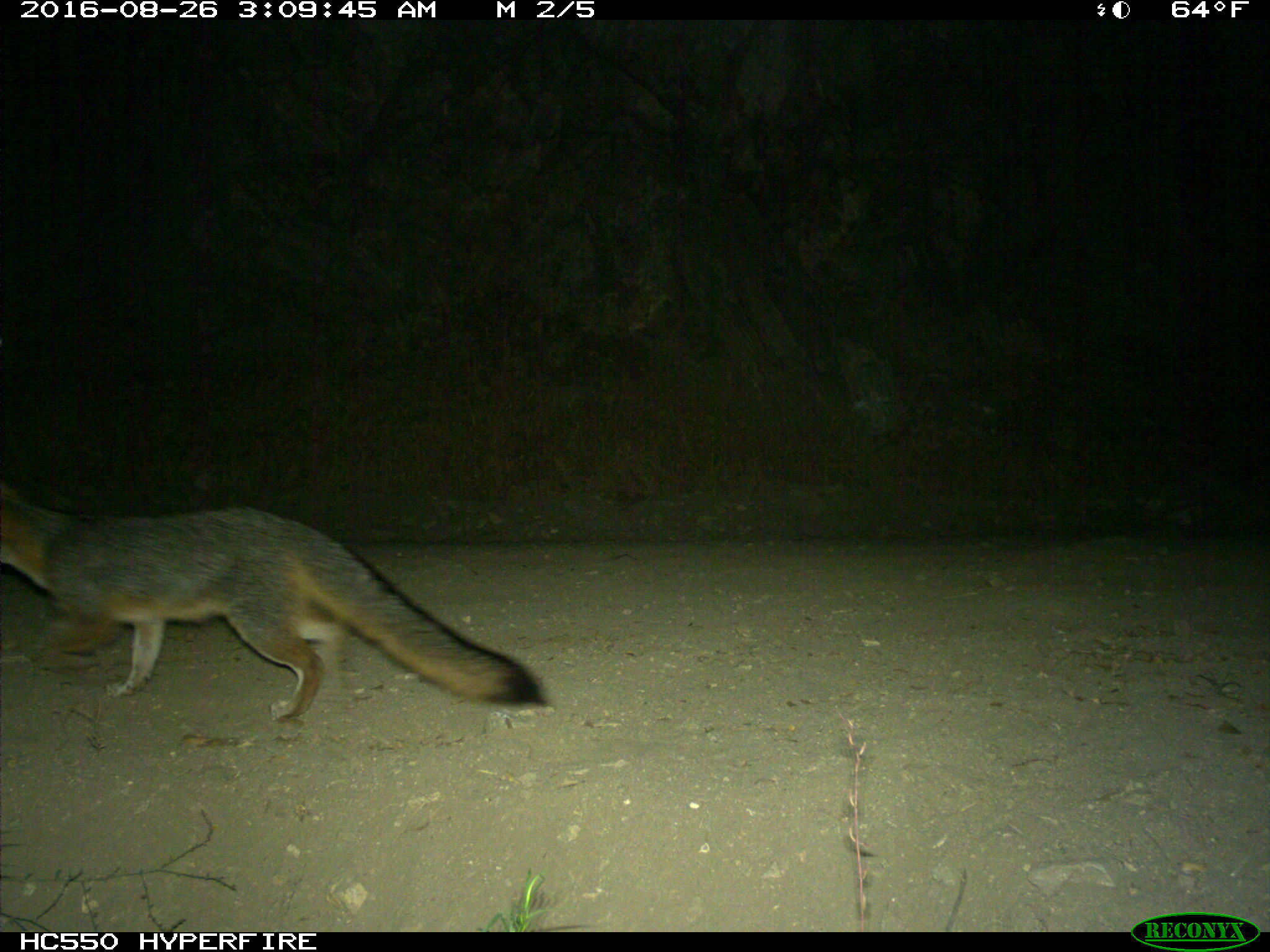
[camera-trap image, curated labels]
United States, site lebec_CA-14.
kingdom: Animalia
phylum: Chordata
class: Mammalia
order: Carnivora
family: Canidae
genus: Urocyon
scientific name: Urocyon cinereoargenteus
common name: gray fox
Urocyon cinereoargenteus (gray fox).